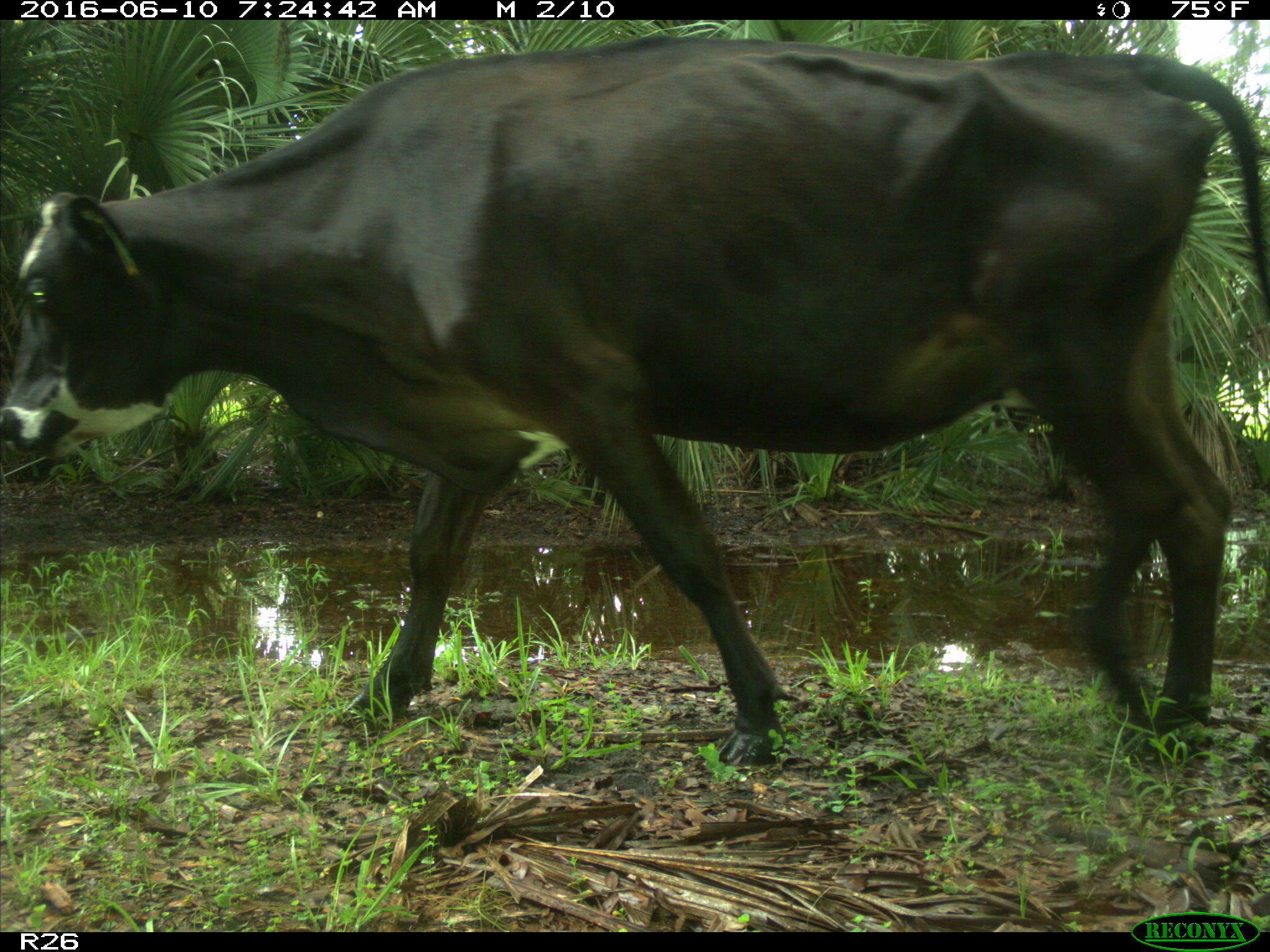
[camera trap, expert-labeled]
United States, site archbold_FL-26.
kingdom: Animalia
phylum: Chordata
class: Mammalia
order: Artiodactyla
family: Bovidae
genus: Bos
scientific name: Bos taurus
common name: domestic cow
Bos taurus (domestic cow).